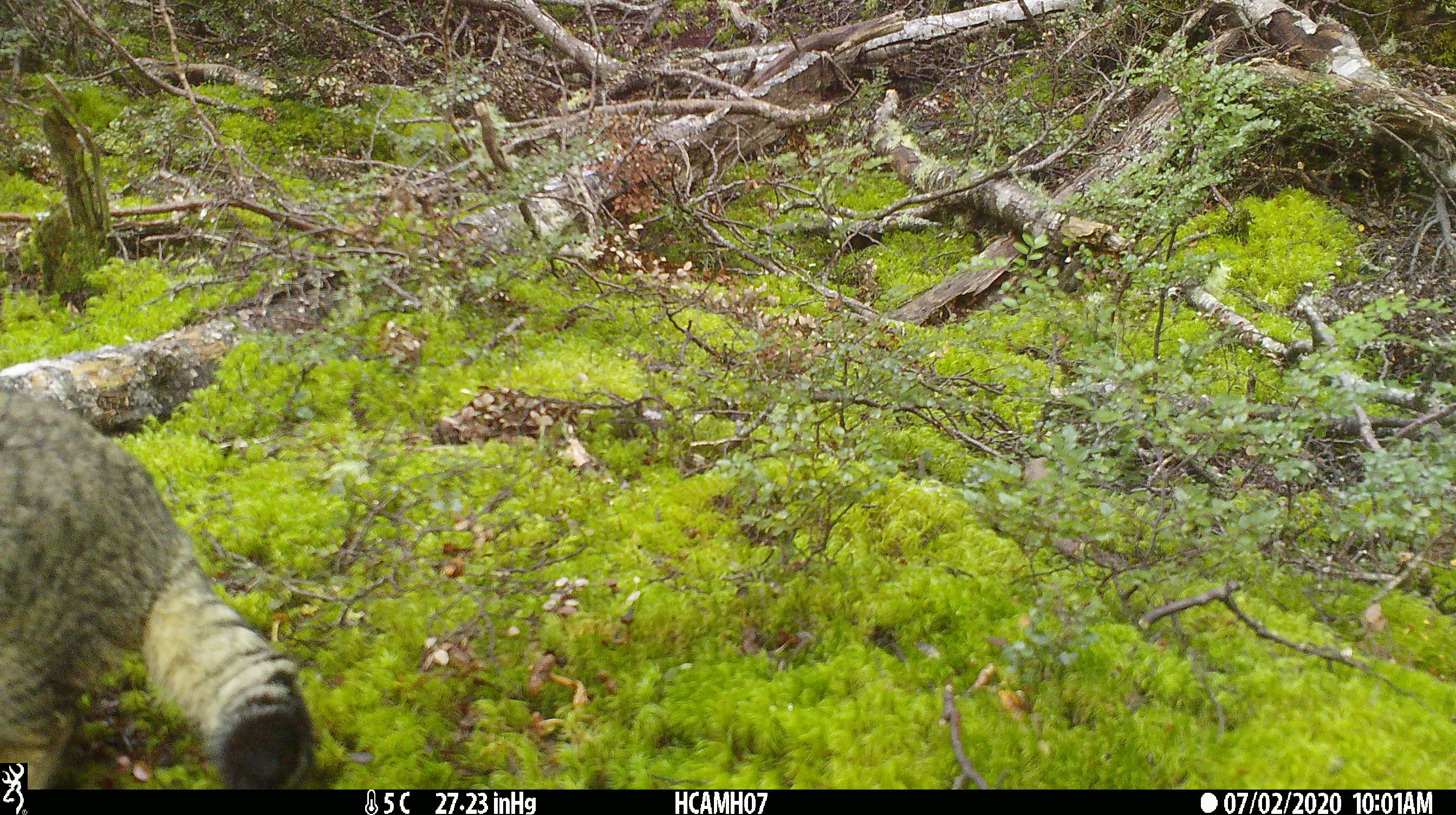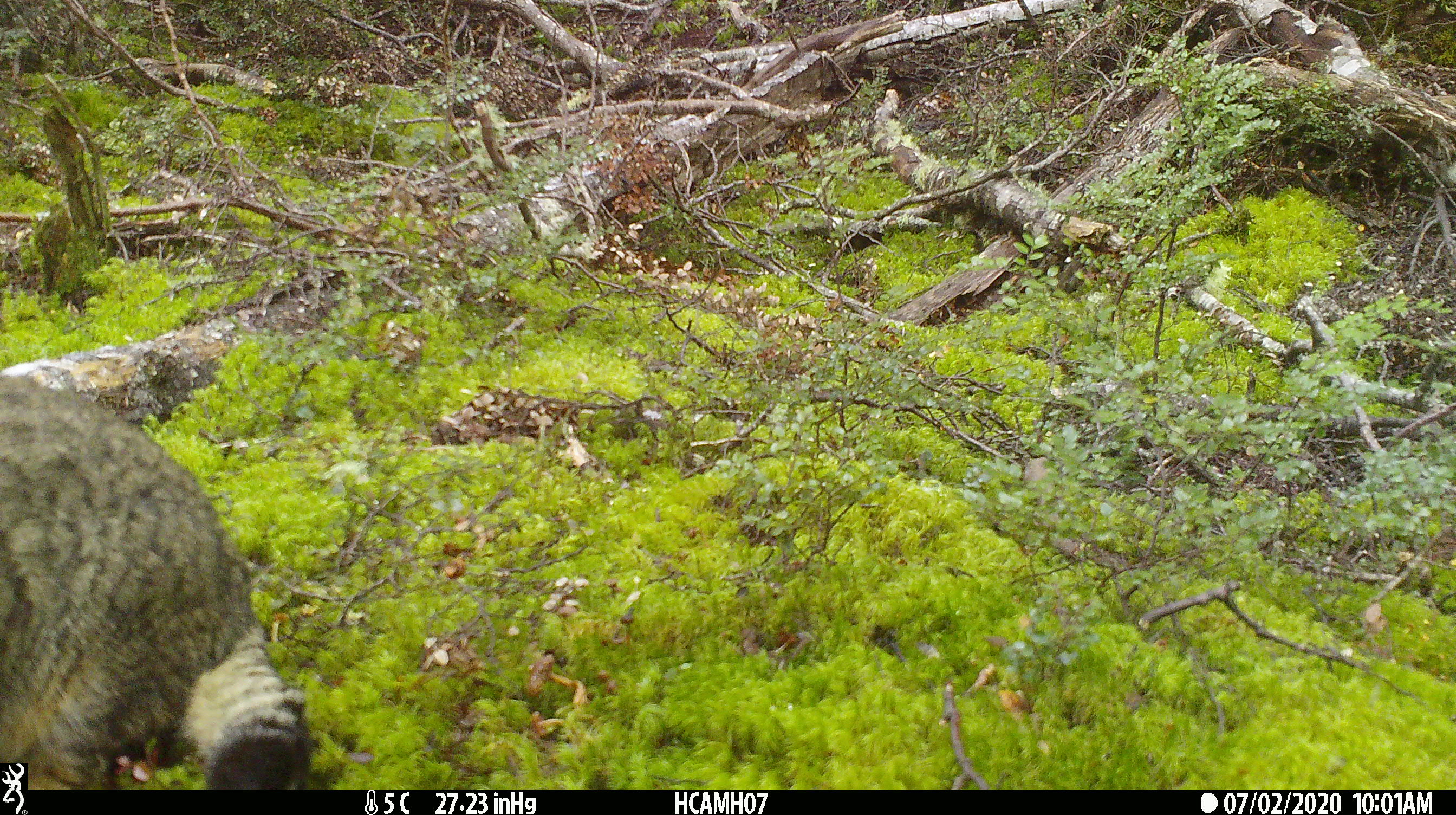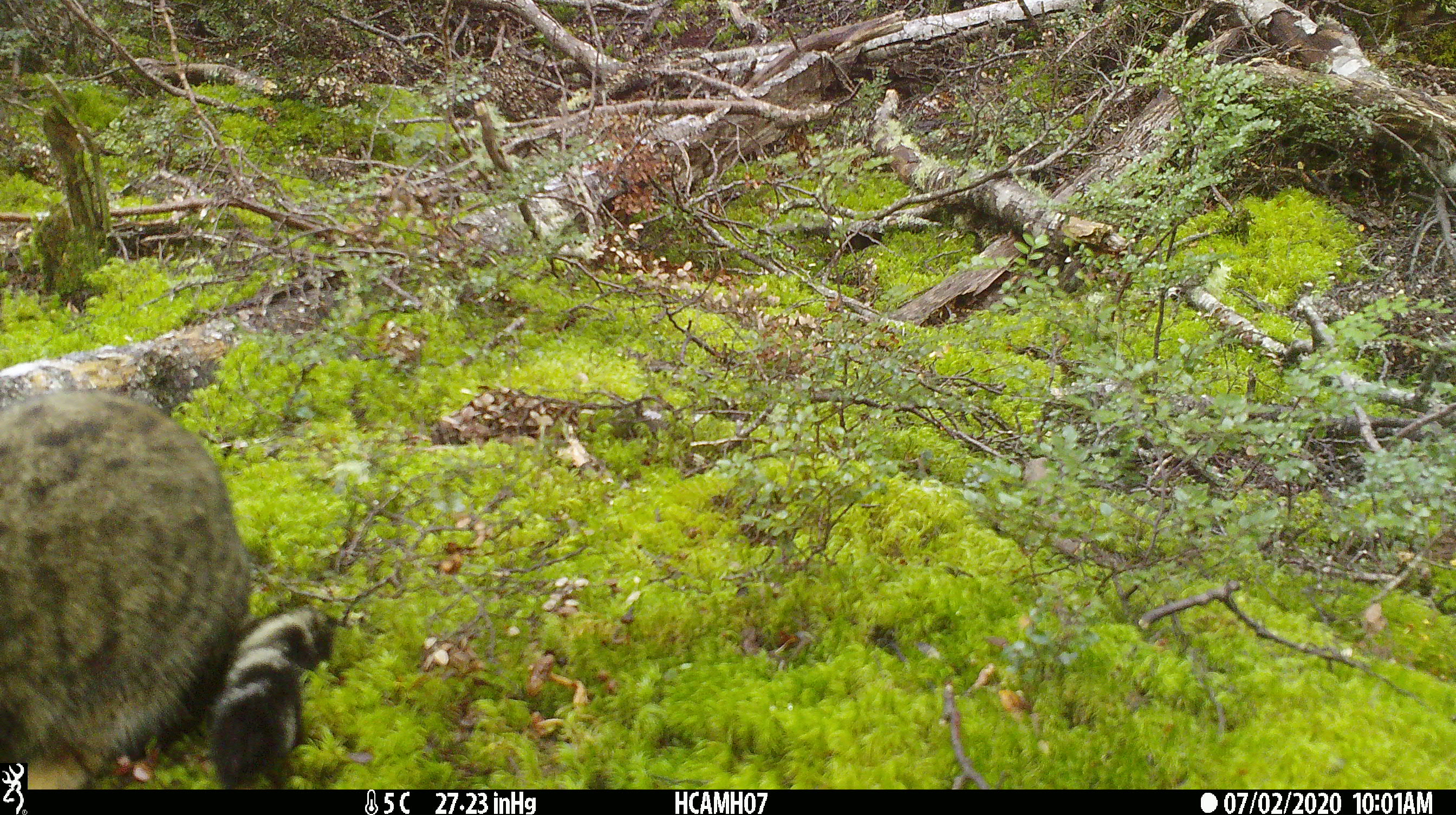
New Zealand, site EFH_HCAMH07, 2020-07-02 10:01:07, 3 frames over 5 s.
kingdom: Animalia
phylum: Chordata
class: Mammalia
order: Carnivora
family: Felidae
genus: Felis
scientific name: Felis catus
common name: domestic cat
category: cat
Cat (domestic cat) (Felis catus).